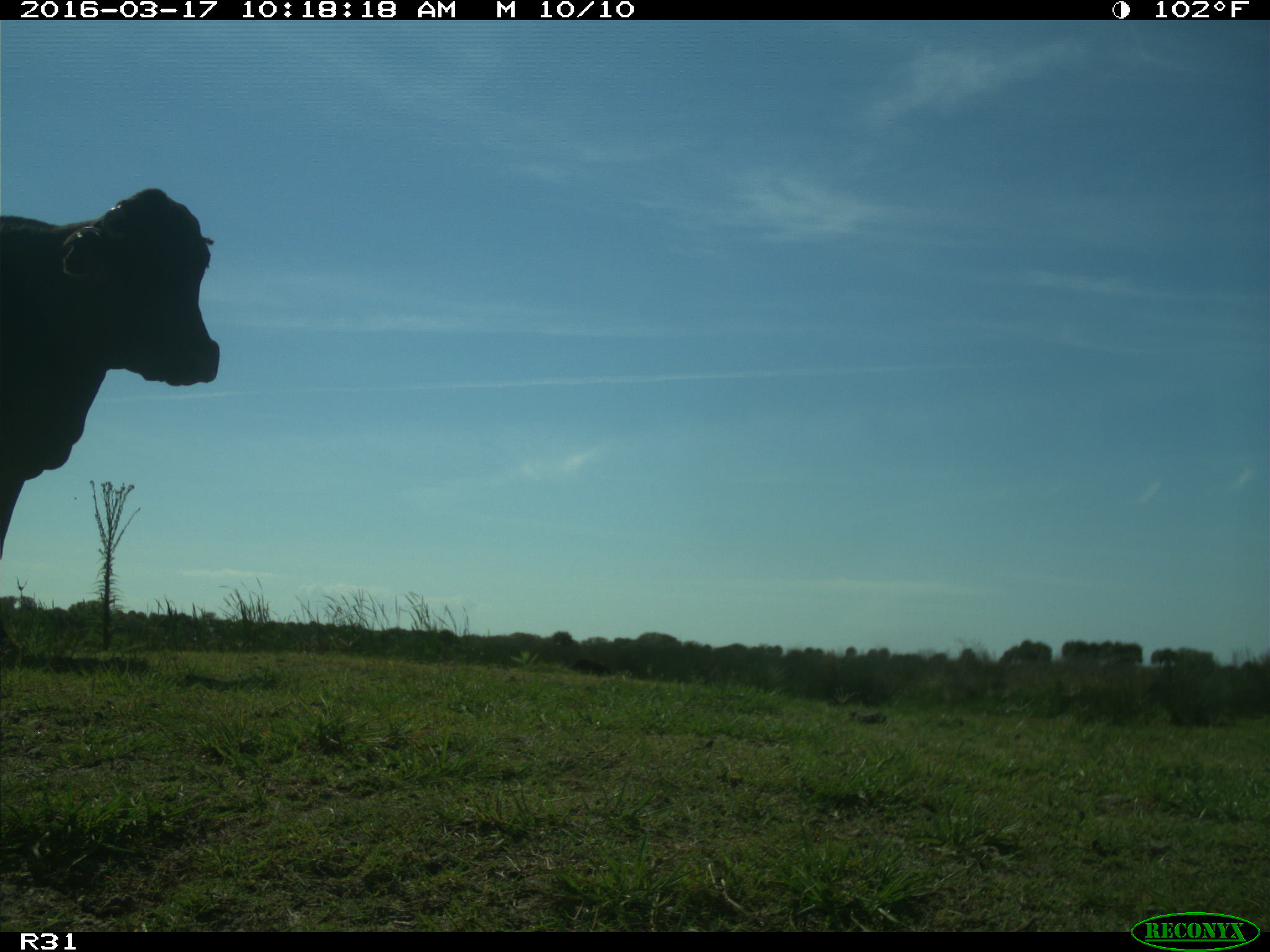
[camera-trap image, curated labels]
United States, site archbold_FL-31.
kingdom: Animalia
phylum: Chordata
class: Mammalia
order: Artiodactyla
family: Bovidae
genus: Bos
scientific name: Bos taurus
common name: domestic cow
Bos taurus (domestic cow).